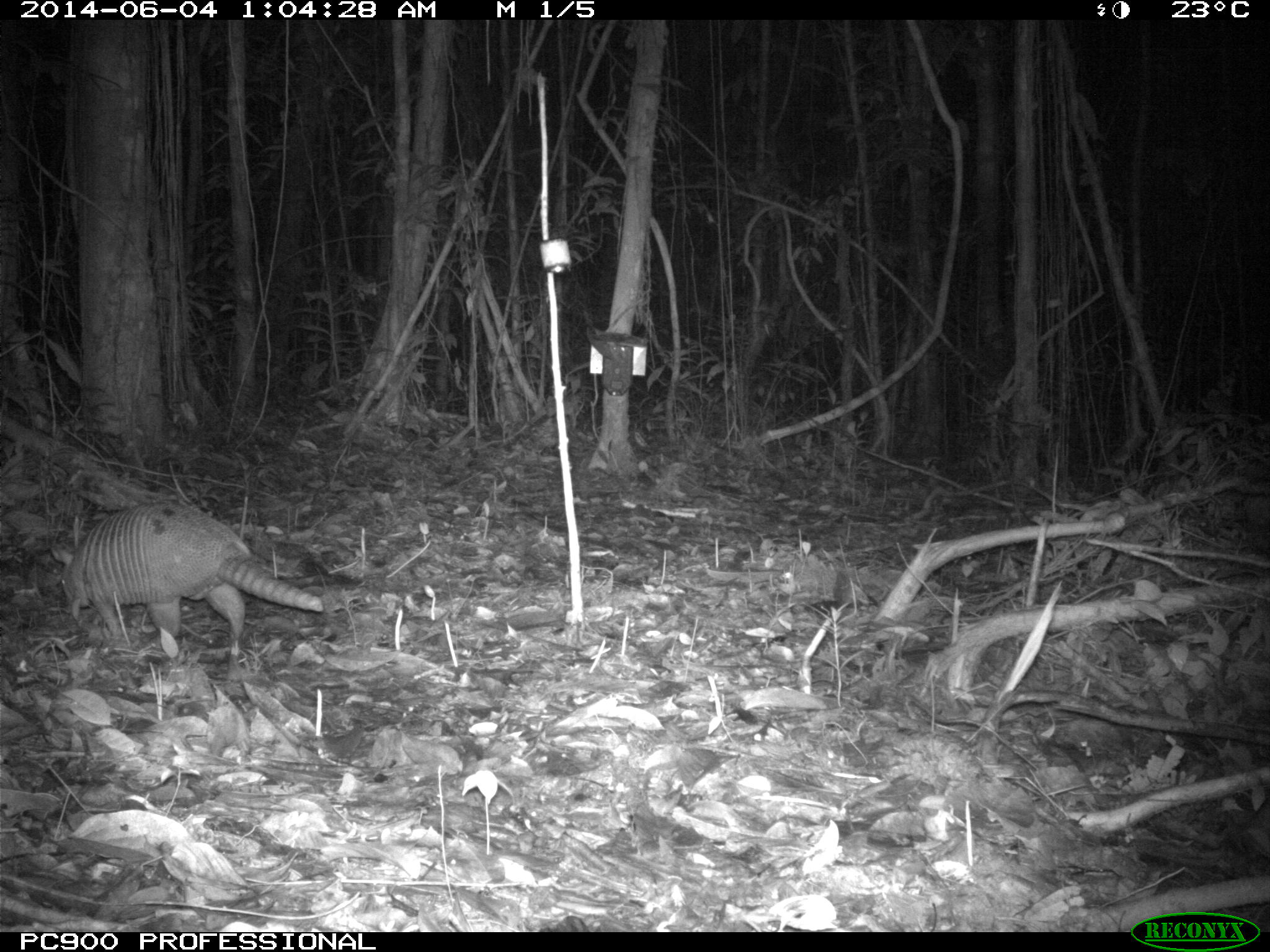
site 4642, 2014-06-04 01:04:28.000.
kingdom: Animalia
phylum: Chordata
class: Mammalia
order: Cingulata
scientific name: Cingulata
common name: armadillo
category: unknown armadillo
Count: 1.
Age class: adult.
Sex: male.